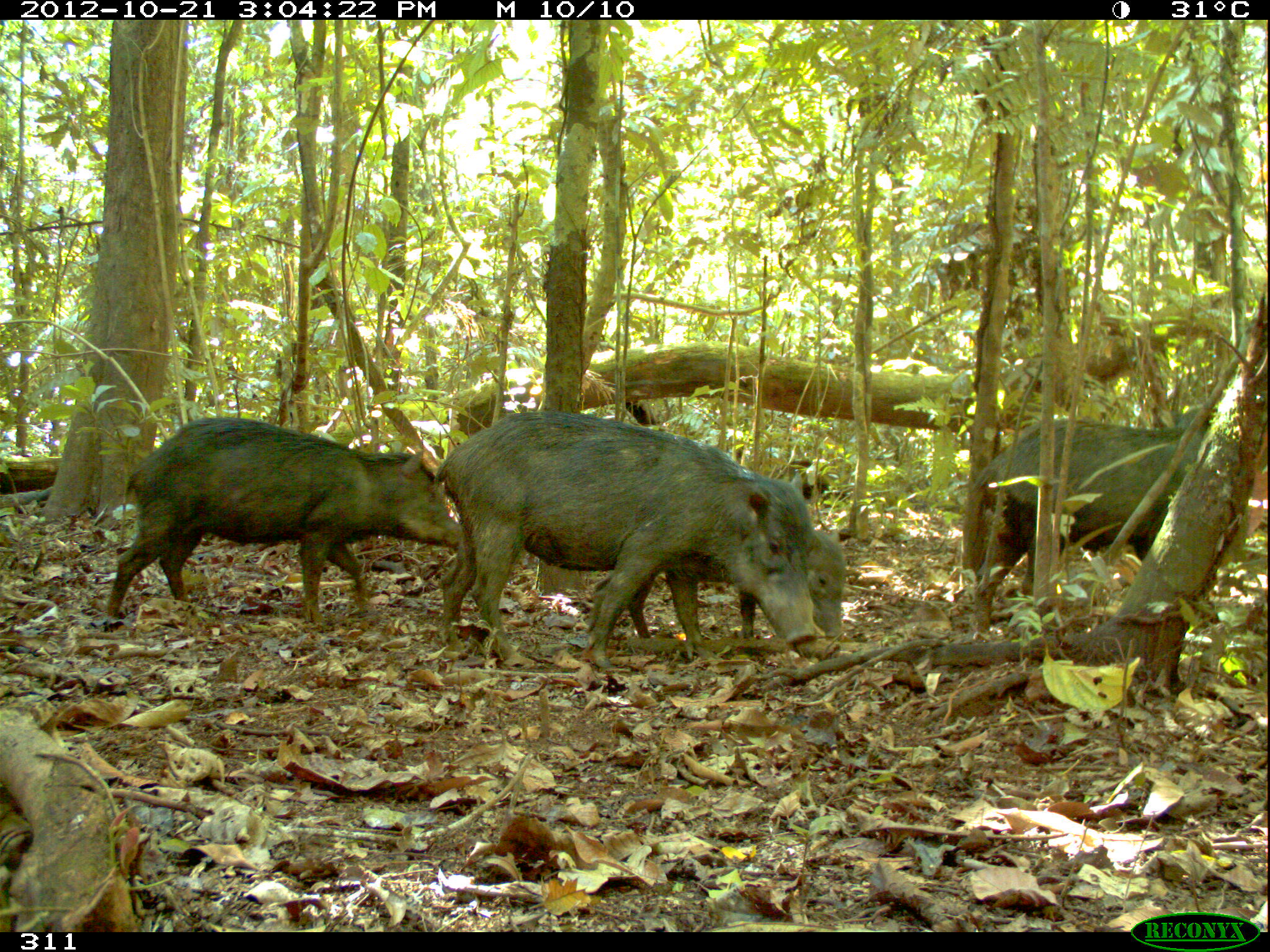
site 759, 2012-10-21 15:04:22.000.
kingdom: Animalia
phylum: Chordata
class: Mammalia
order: Artiodactyla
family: Tayassuidae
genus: Tayassu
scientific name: Tayassu pecari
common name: white-lipped peccary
Tayassu pecari (white-lipped peccary).